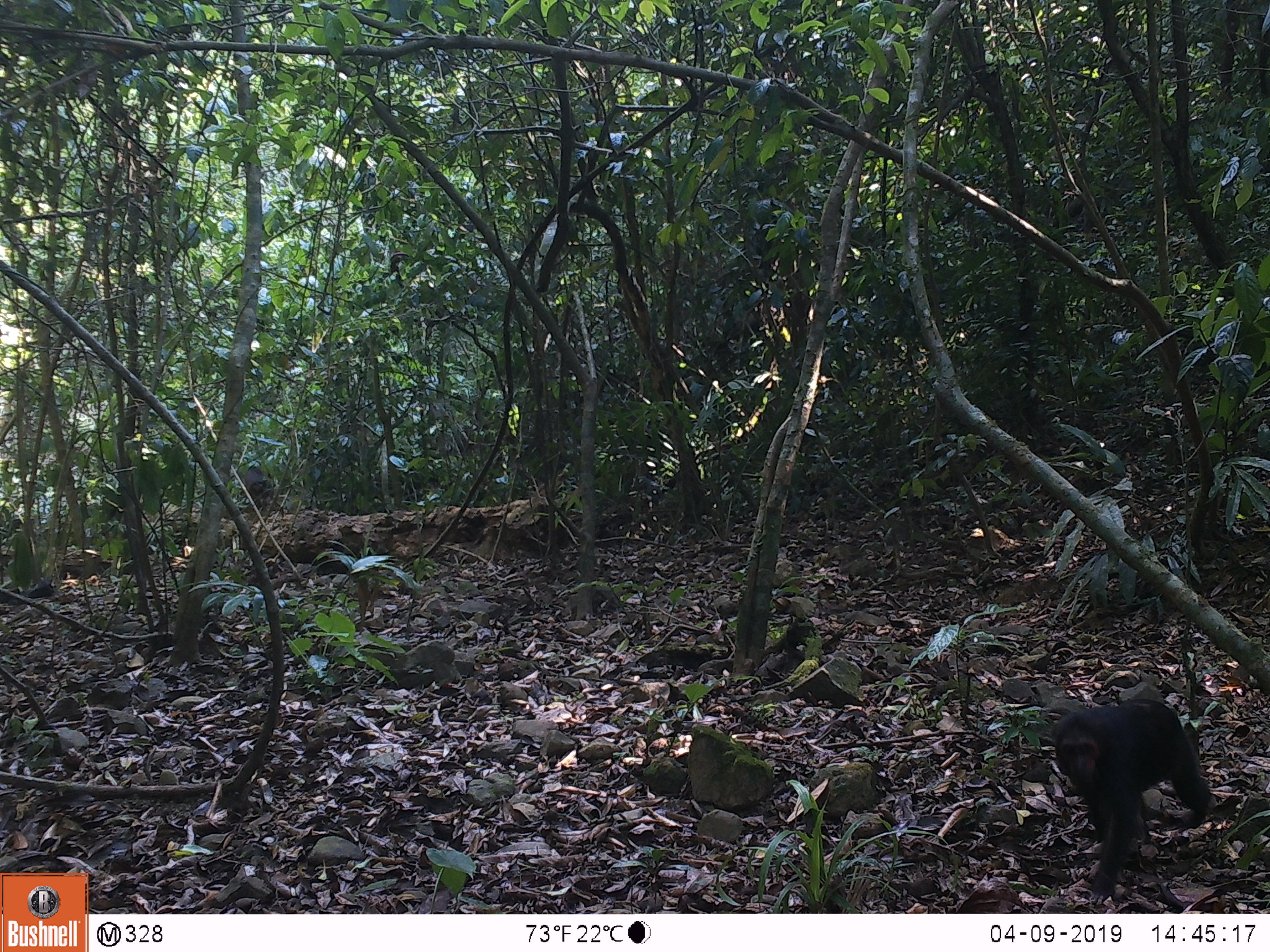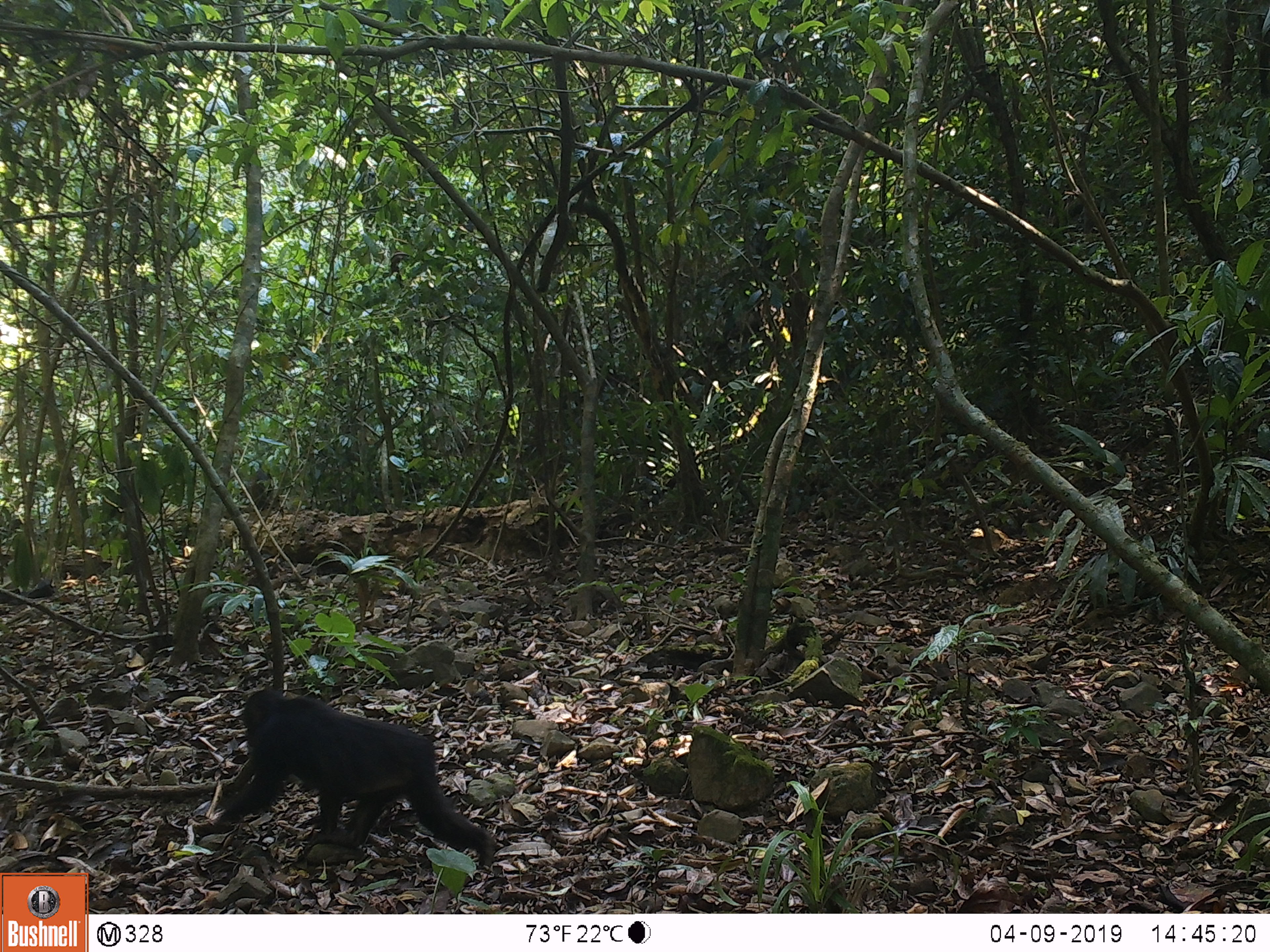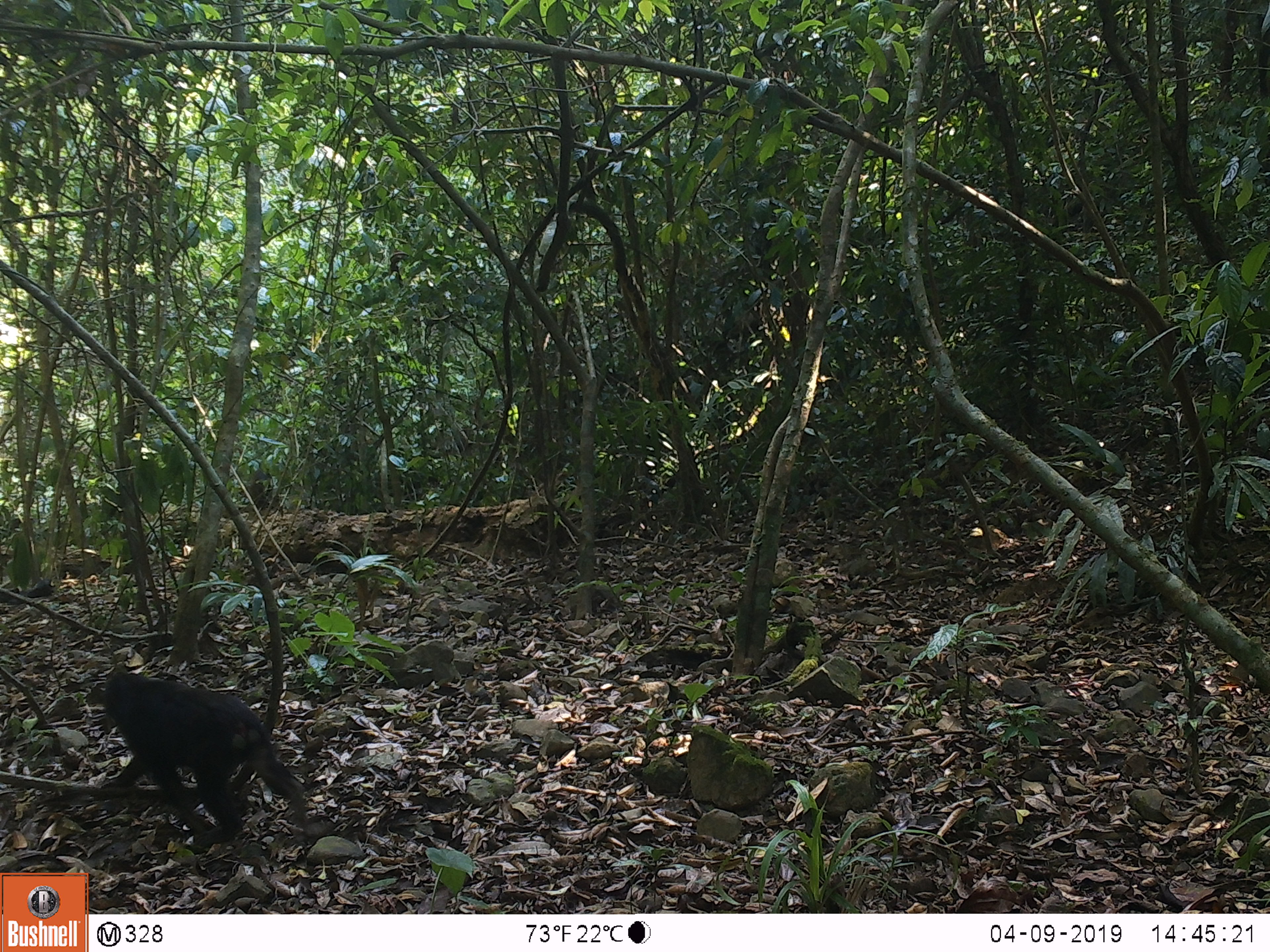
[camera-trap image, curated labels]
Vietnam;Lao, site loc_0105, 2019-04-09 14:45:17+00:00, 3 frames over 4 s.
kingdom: Animalia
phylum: Chordata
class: Mammalia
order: Primates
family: Cercopithecidae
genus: Macaca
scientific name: Macaca arctoides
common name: stump-tailed macaque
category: stump tailed macaque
Stump tailed macaque (stump-tailed macaque) (Macaca arctoides). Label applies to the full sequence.